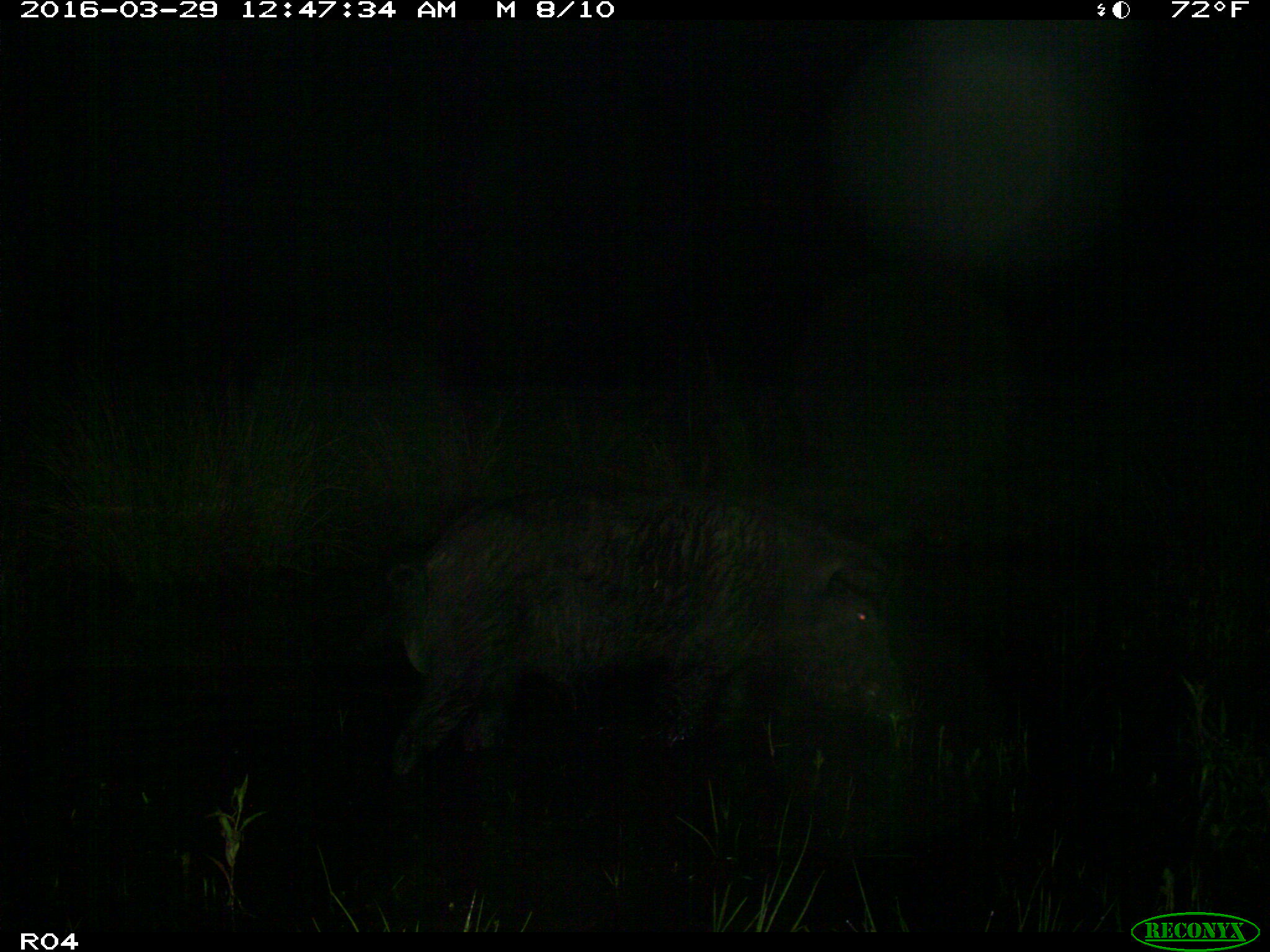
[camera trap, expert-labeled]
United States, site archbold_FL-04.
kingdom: Animalia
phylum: Chordata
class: Mammalia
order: Artiodactyla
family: Suidae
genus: Sus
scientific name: Sus scrofa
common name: wild boar